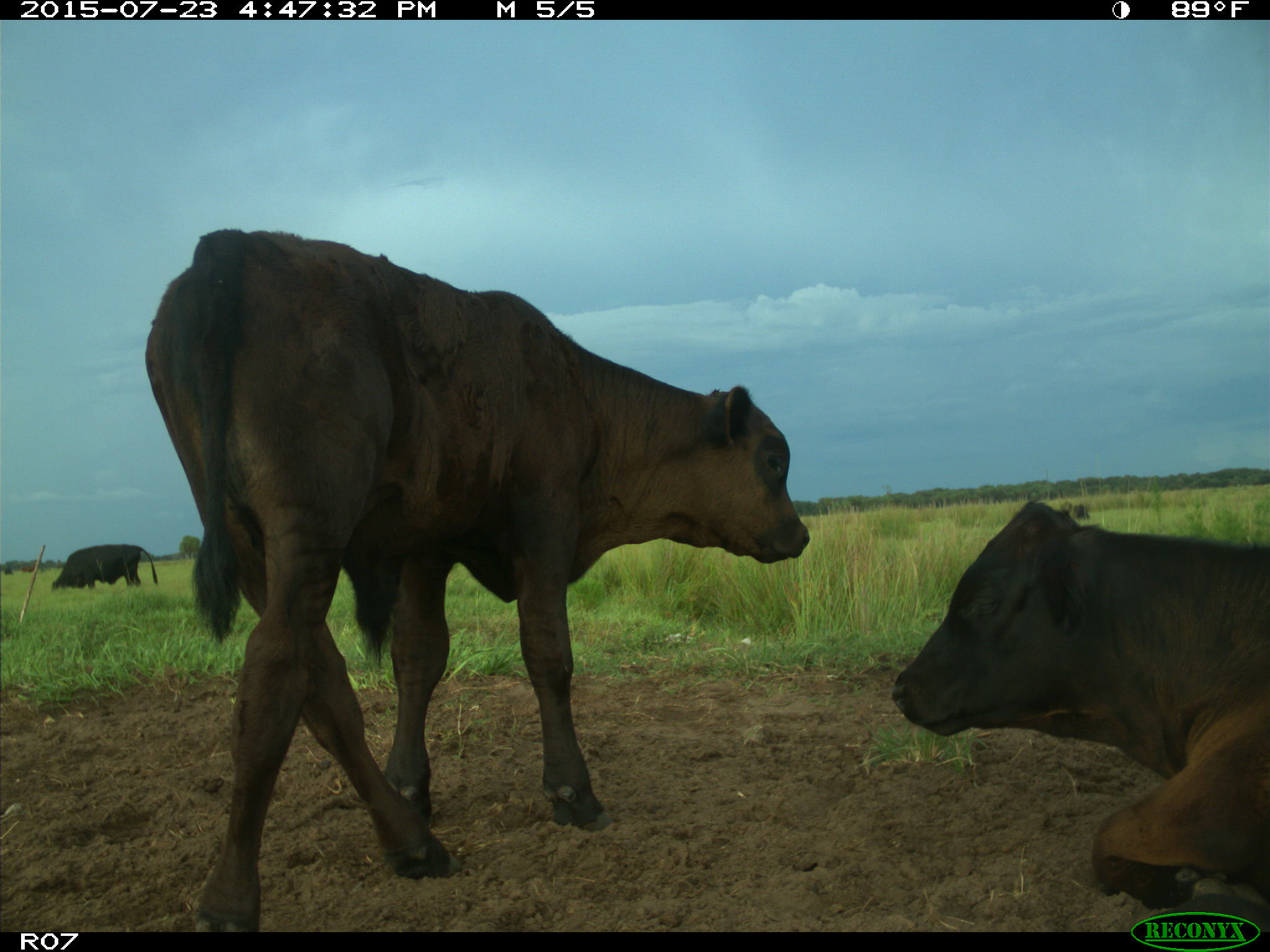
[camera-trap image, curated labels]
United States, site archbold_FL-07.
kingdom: Animalia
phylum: Chordata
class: Mammalia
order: Artiodactyla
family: Bovidae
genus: Bos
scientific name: Bos taurus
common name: domestic cow